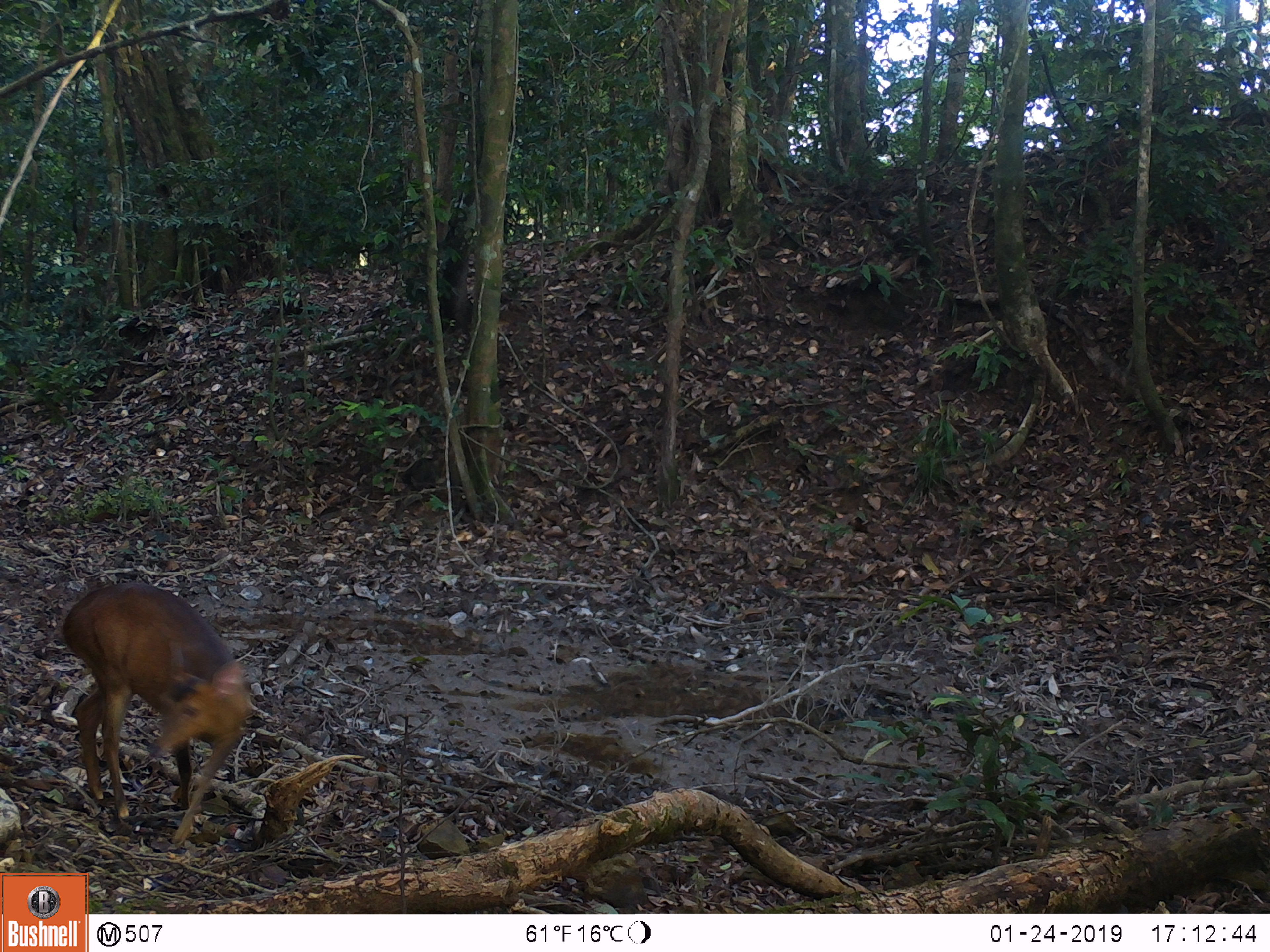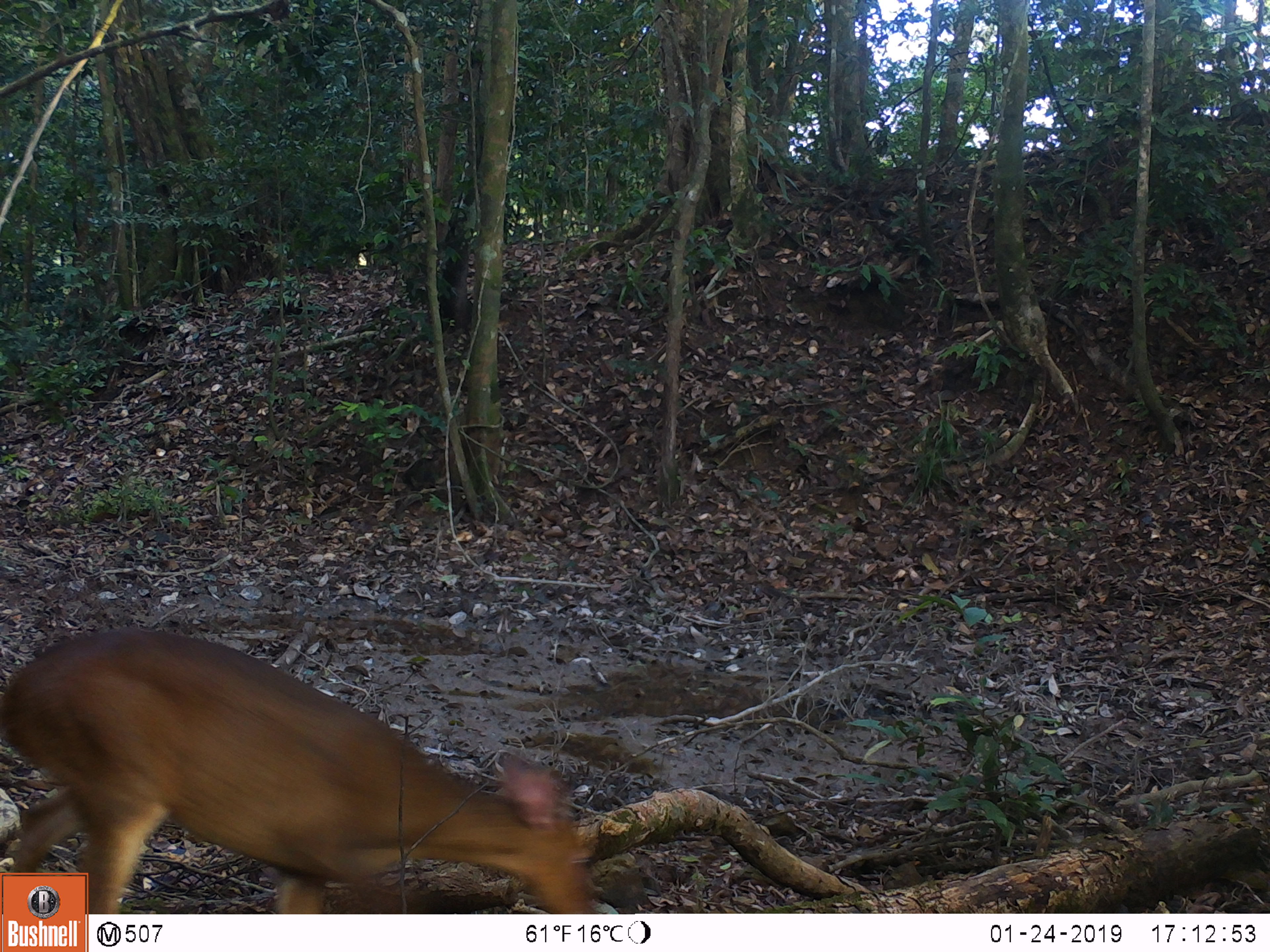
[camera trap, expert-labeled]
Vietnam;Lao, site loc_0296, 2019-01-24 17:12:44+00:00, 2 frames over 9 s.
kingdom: Animalia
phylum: Chordata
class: Mammalia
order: Artiodactyla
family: Cervidae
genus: Muntiacus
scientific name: Muntiacus vuquangensis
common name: large-antlered muntjac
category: large antlered muntjac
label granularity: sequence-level